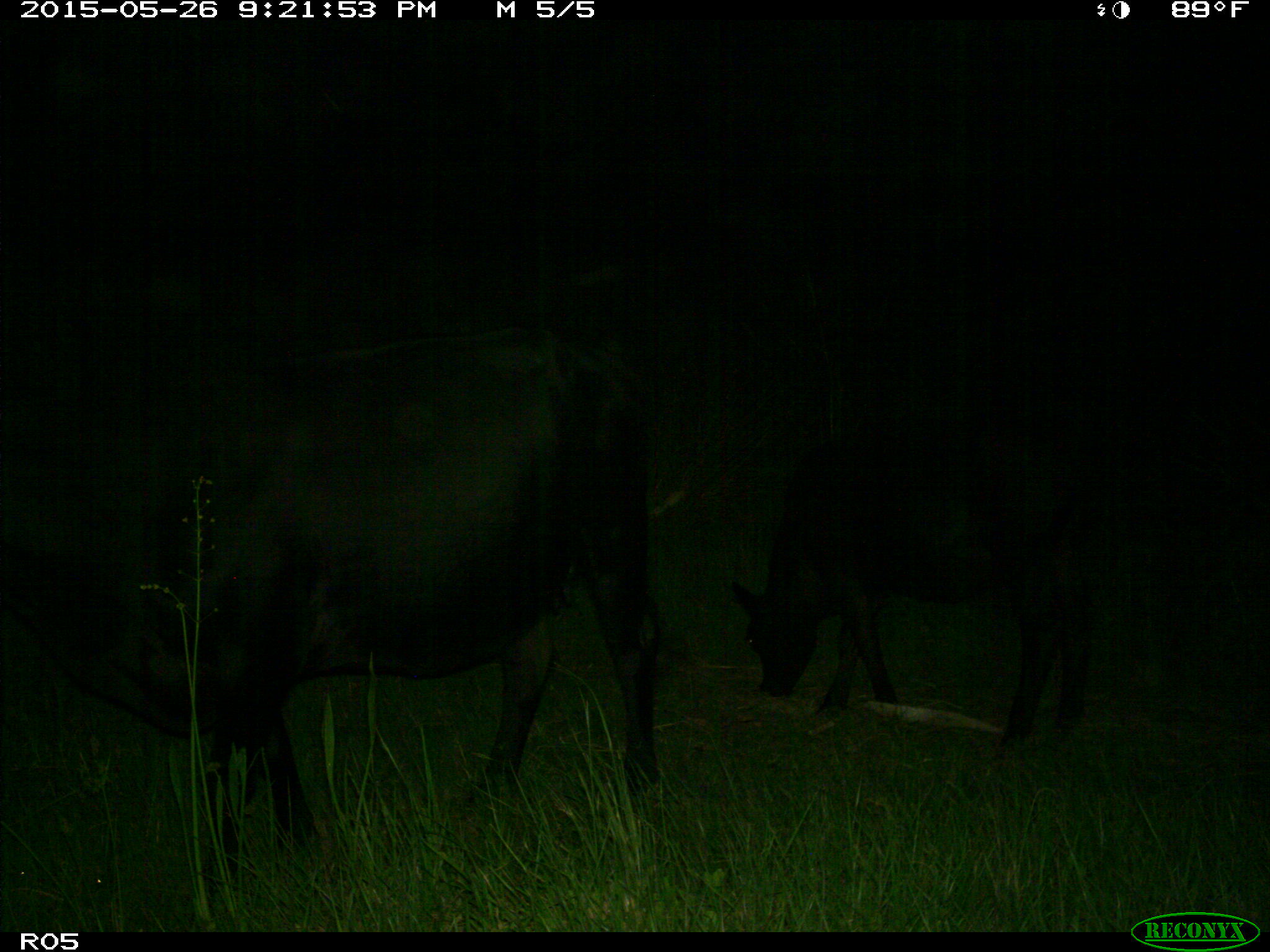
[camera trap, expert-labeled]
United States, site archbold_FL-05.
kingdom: Animalia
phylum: Chordata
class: Mammalia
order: Artiodactyla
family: Bovidae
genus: Bos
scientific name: Bos taurus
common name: domestic cow